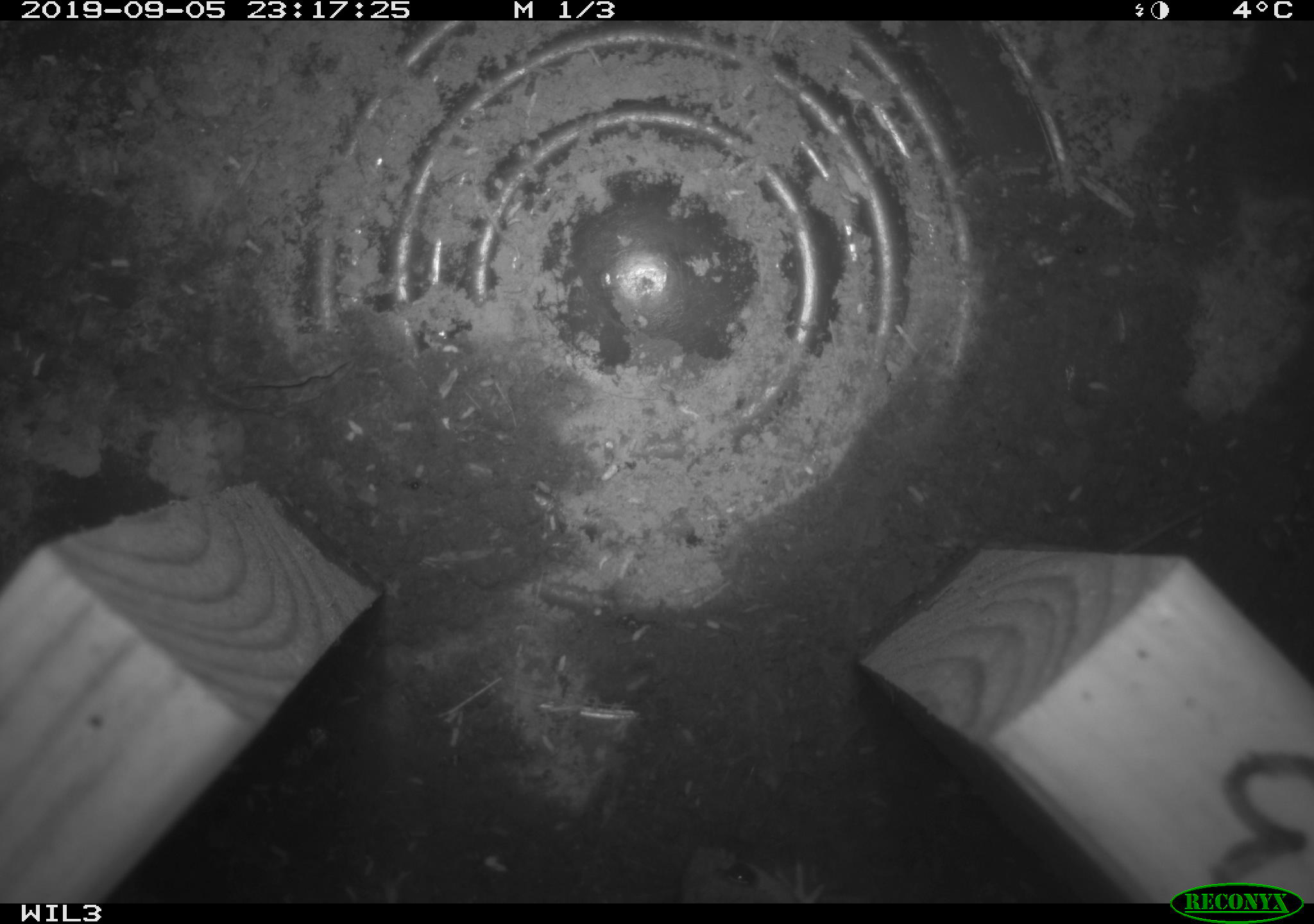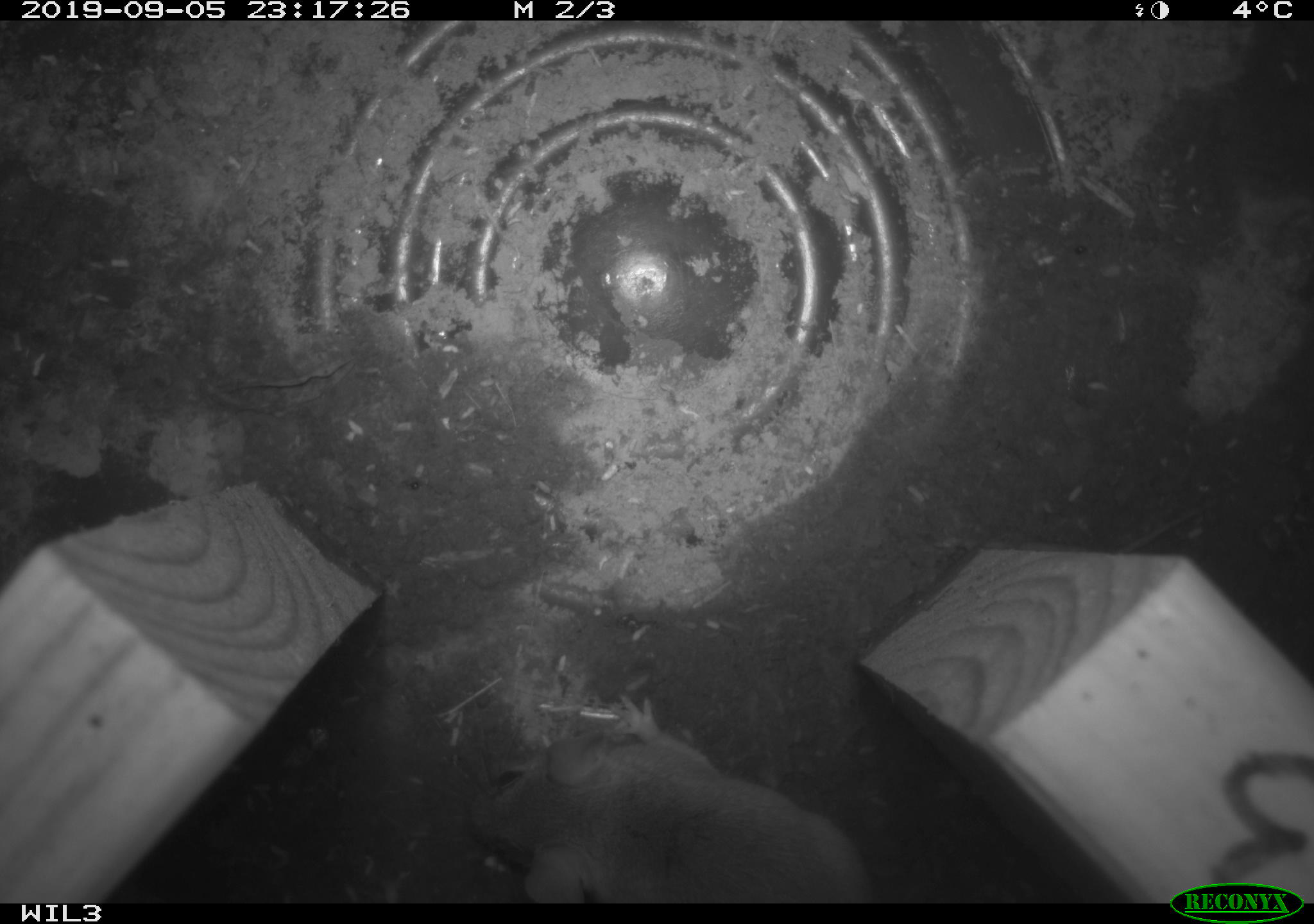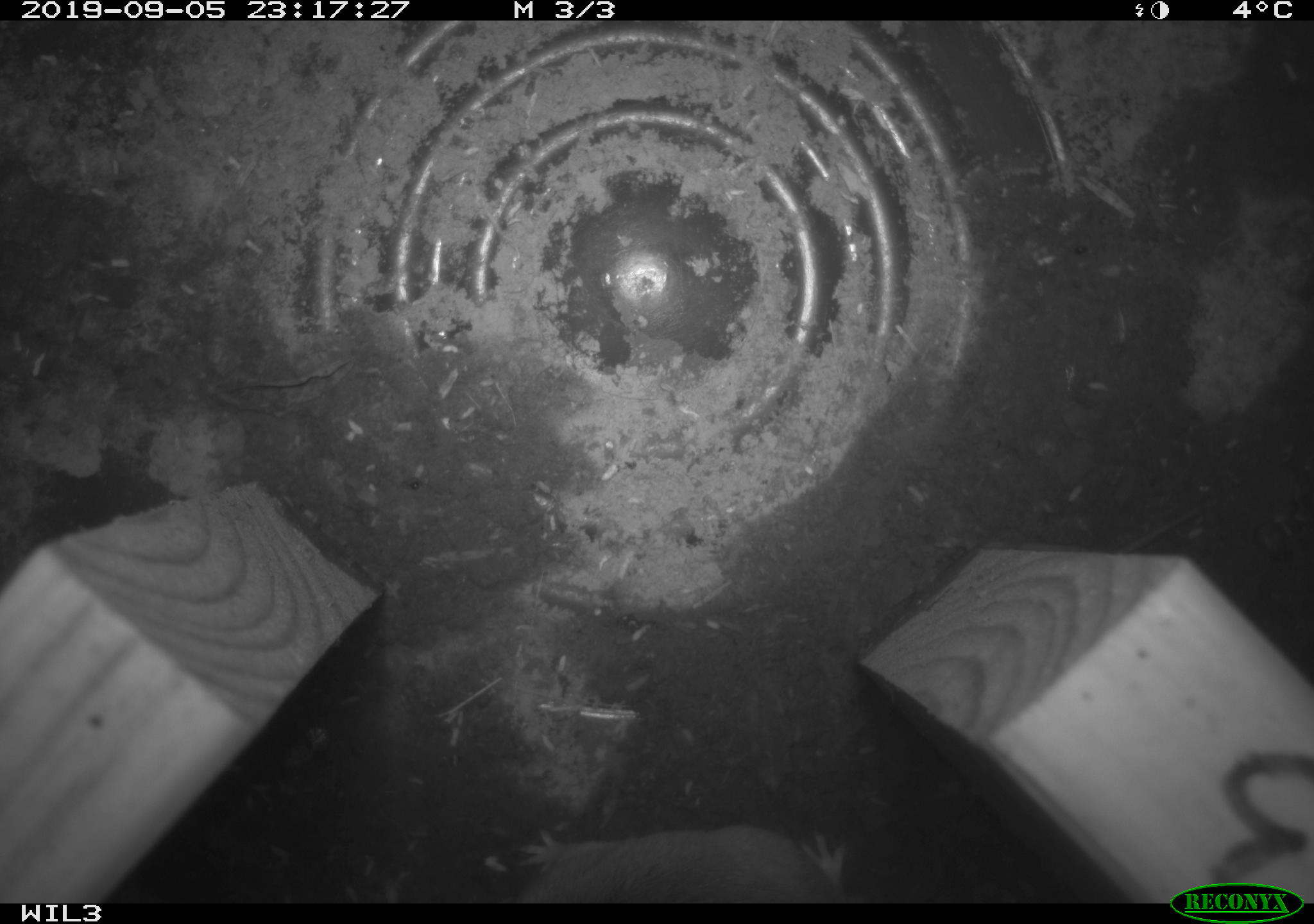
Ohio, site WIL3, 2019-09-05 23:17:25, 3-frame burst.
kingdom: Animalia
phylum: Chordata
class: Mammalia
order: Rodentia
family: Cricetidae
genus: Peromyscus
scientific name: Peromyscus leucopus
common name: white-footed mouse